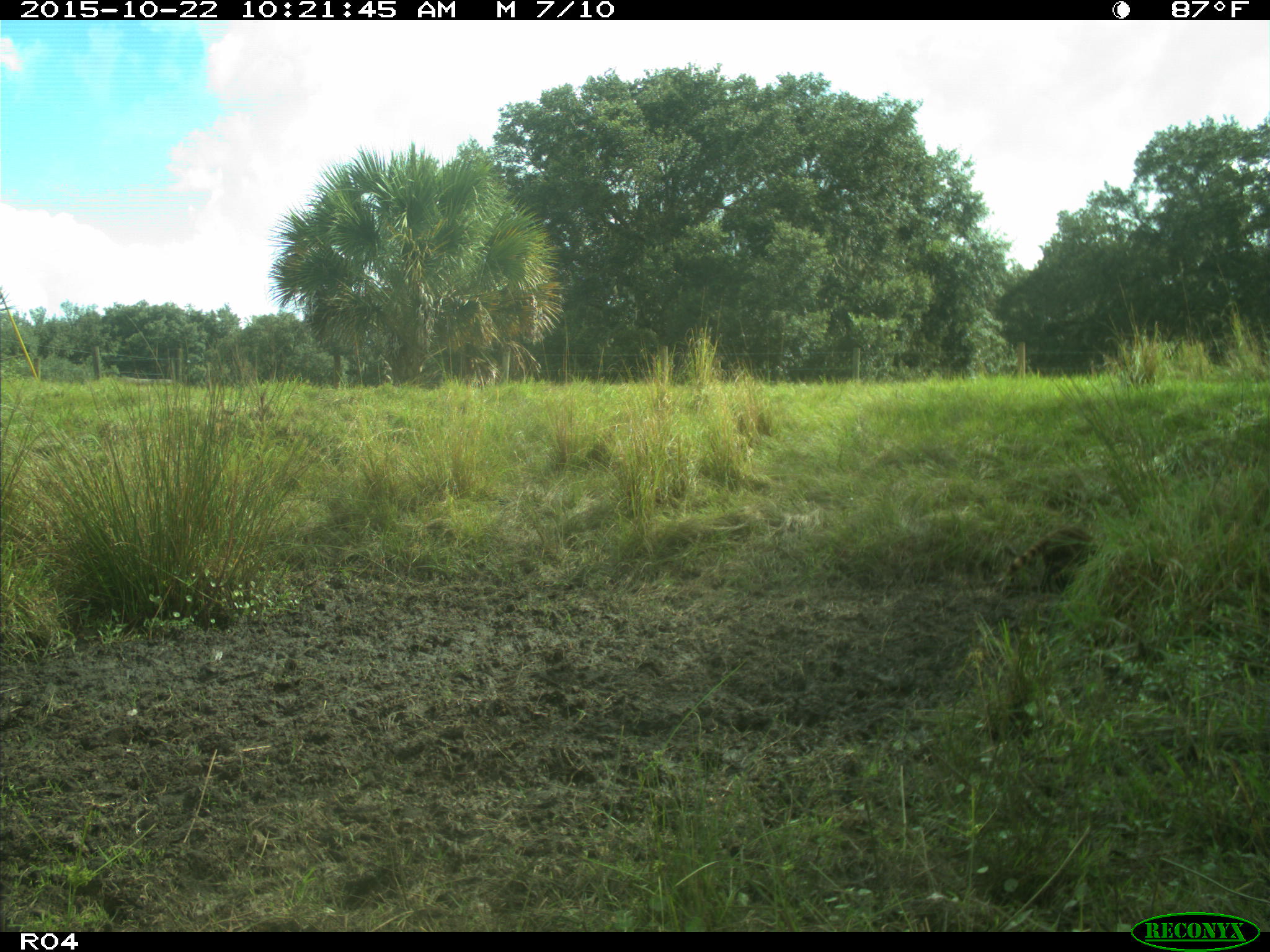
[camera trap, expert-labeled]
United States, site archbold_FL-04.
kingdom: Animalia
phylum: Chordata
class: Mammalia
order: Carnivora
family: Procyonidae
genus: Procyon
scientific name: Procyon lotor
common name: common raccoon